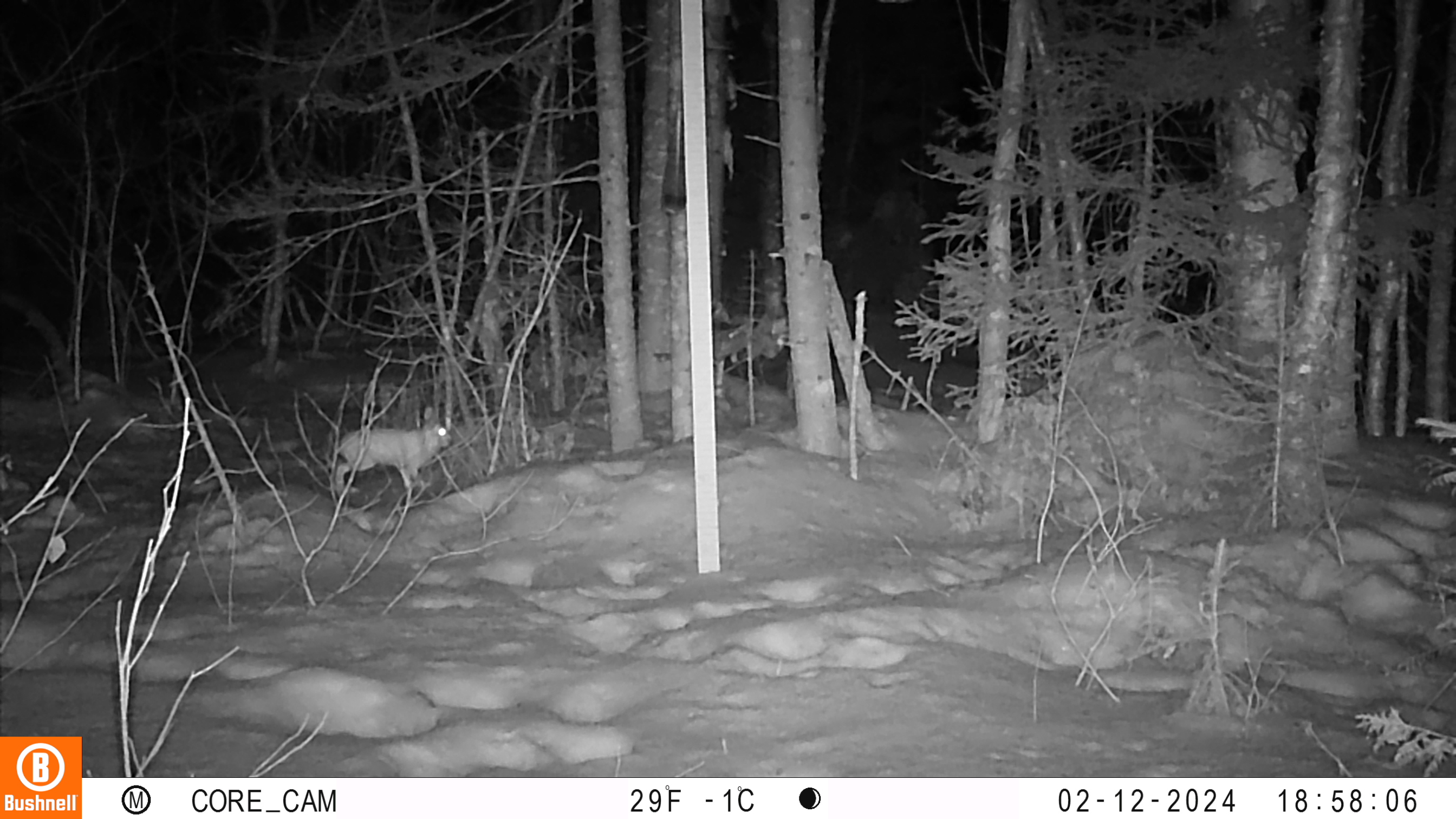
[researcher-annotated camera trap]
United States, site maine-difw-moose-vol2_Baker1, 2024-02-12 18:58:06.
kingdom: Animalia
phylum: Chordata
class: Mammalia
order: Lagomorpha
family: Leporidae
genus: Lepus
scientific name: Lepus americanus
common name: snowshoe hare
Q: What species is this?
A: Snowshoe hare (Lepus americanus).